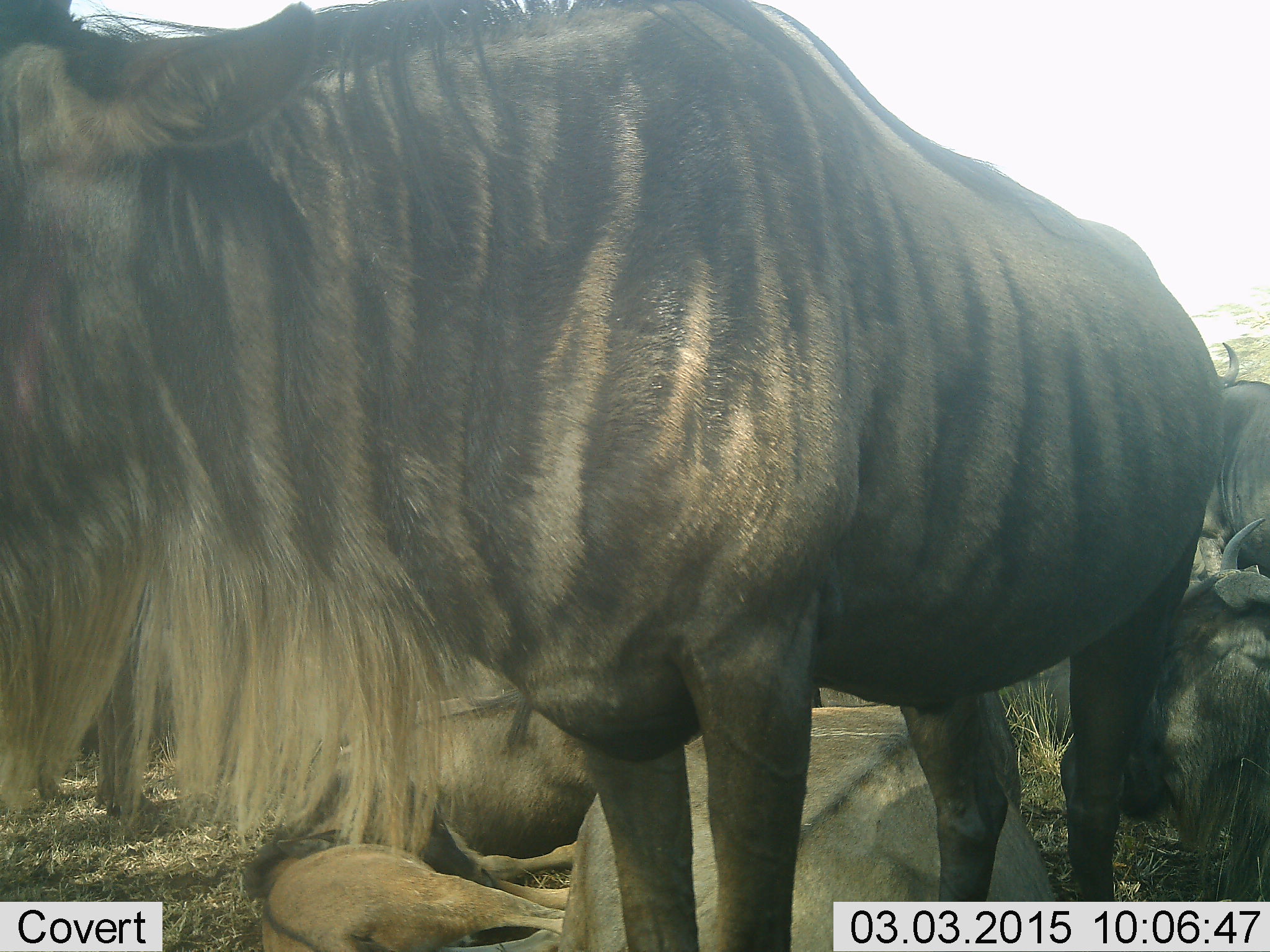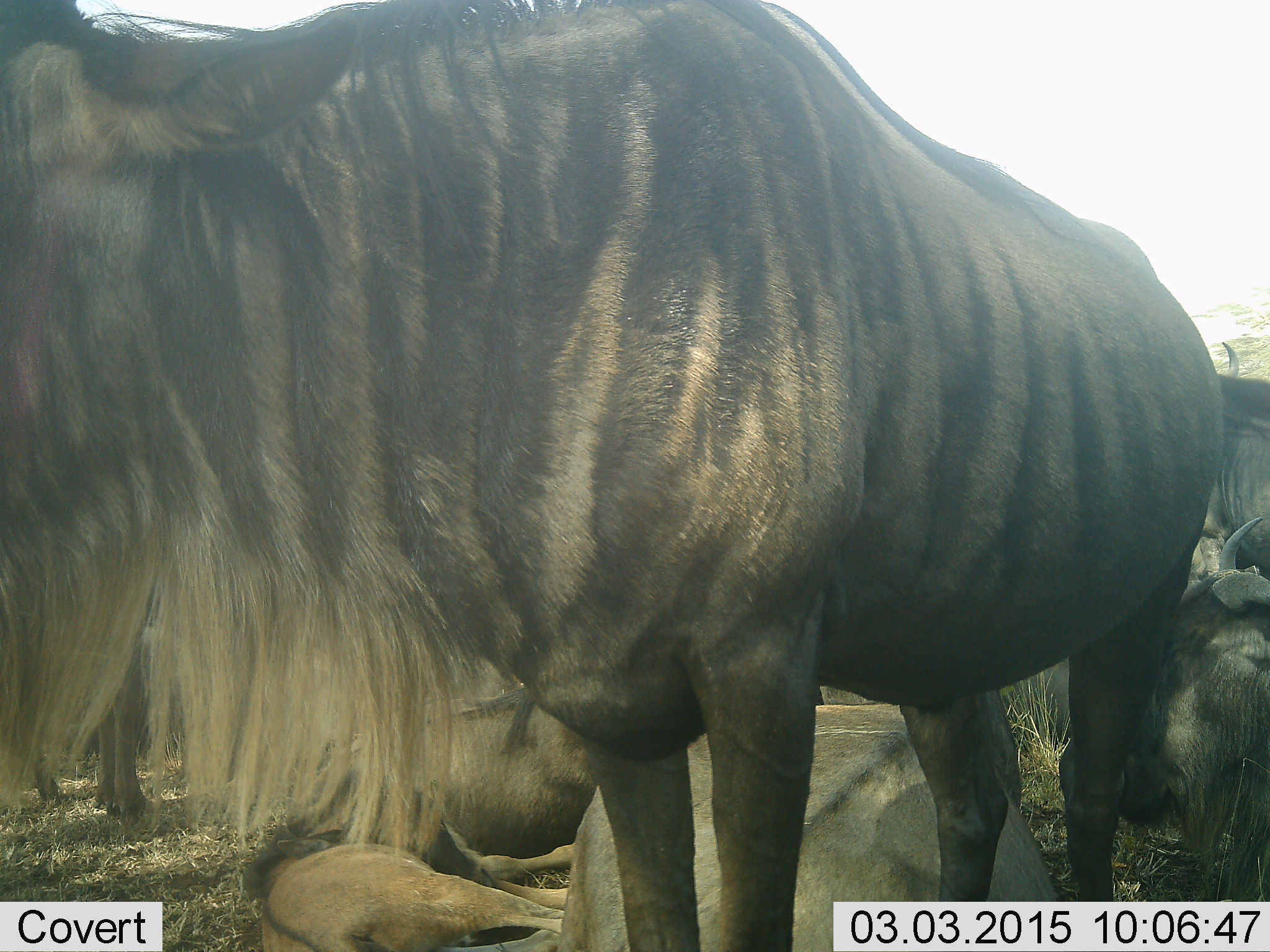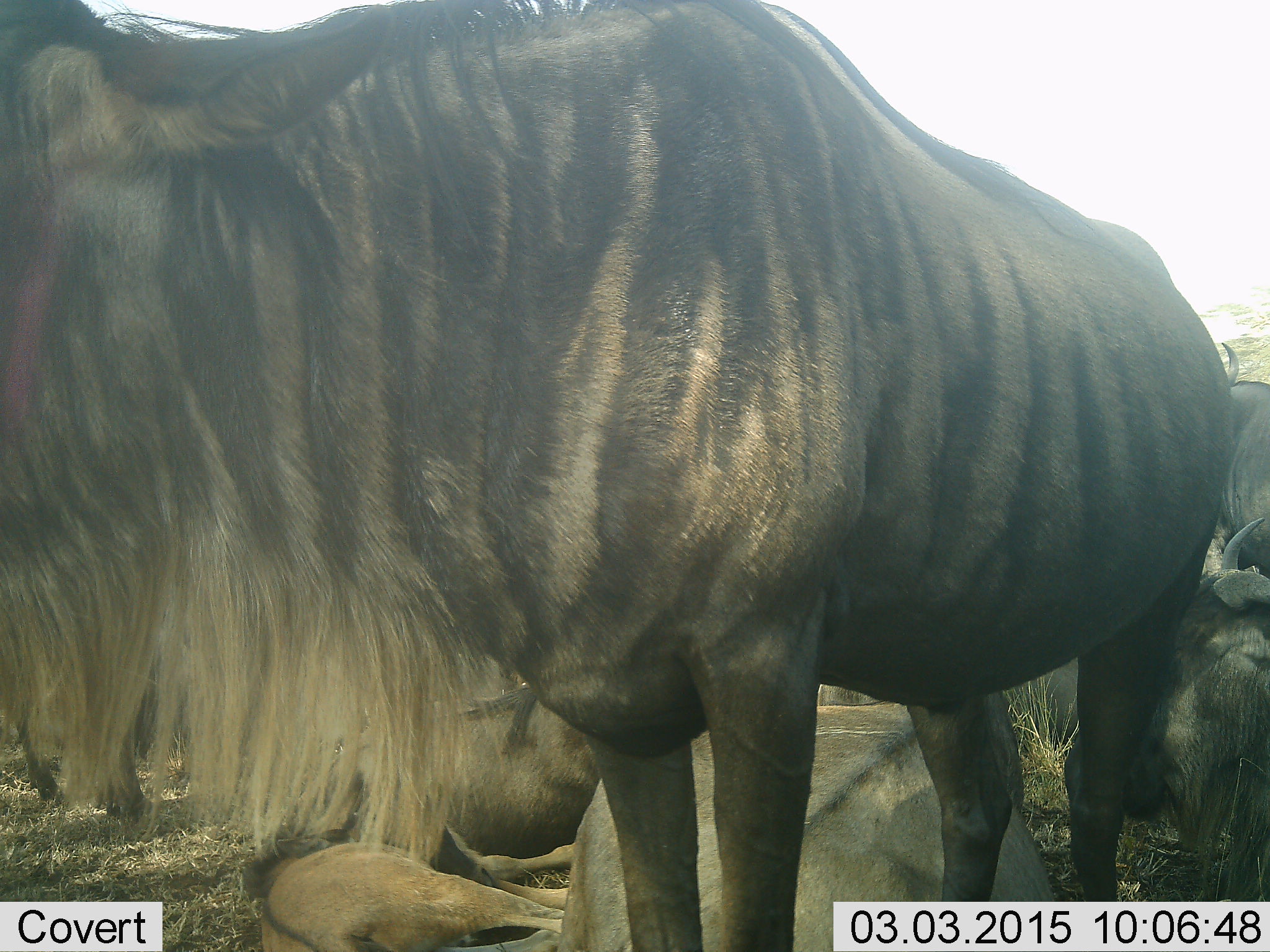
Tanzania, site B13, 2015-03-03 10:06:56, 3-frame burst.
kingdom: Animalia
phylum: Chordata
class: Mammalia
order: Artiodactyla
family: Bovidae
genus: Connochaetes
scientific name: Connochaetes taurinus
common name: blue wildebeest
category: wildebeest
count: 6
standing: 90%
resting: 90%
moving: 0%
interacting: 0%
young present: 10%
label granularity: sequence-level